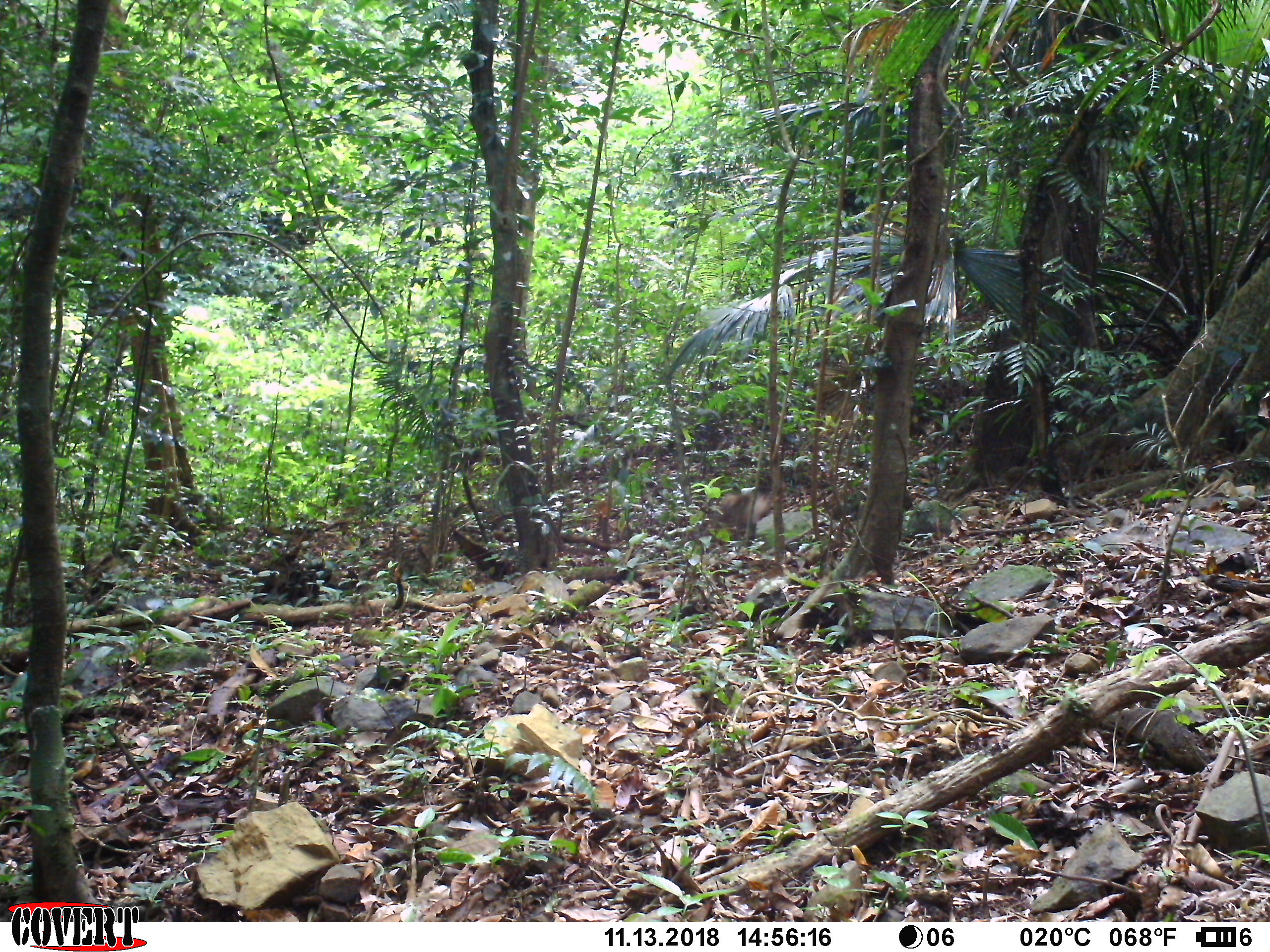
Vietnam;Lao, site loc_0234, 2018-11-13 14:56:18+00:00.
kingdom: Animalia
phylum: Chordata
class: Mammalia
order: Primates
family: Cercopithecidae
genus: Macaca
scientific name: Macaca nemestrina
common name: pig-tailed macaque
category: pig tailed macaque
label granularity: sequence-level